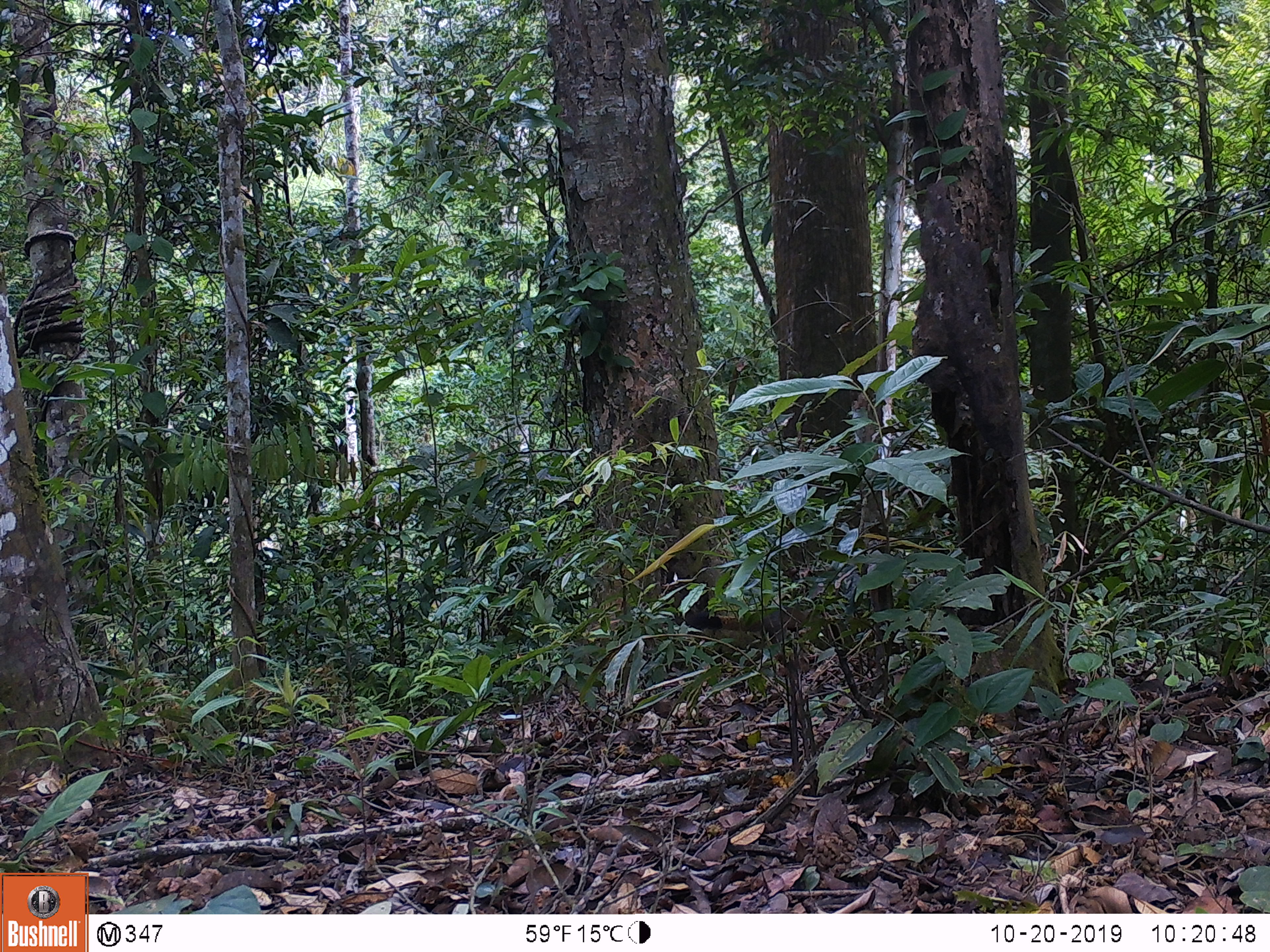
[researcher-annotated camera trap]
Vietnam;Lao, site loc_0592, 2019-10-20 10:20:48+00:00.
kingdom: Animalia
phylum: Chordata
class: Mammalia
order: Rodentia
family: Sciuridae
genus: Callosciurus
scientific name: Callosciurus erythraeus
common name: pallas's squirrel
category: pallass squirrel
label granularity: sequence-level